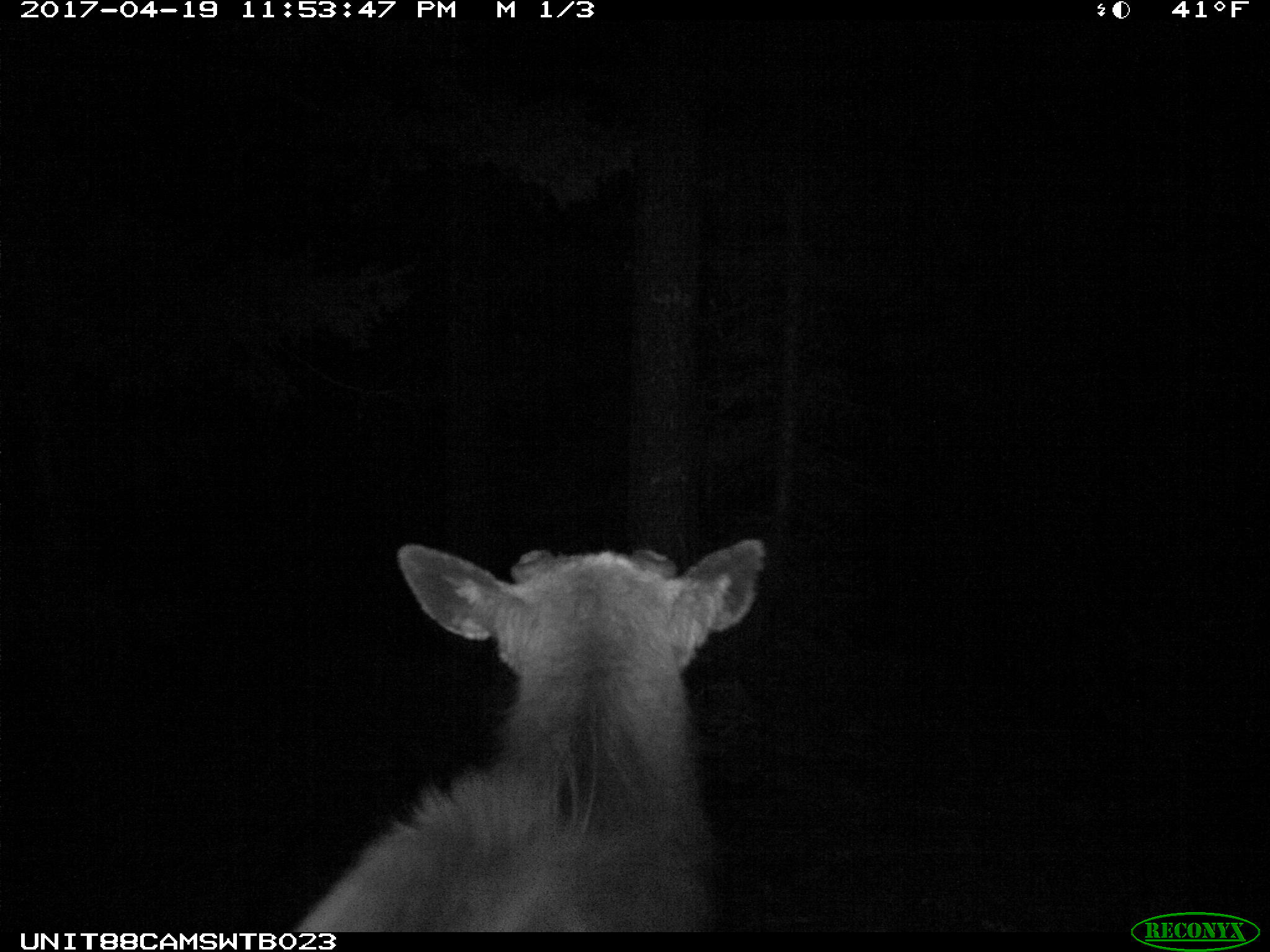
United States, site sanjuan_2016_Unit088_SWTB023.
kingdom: Animalia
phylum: Chordata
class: Mammalia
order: Artiodactyla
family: Cervidae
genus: Cervus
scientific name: Cervus elaphus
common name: red deer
Cervus elaphus (red deer).